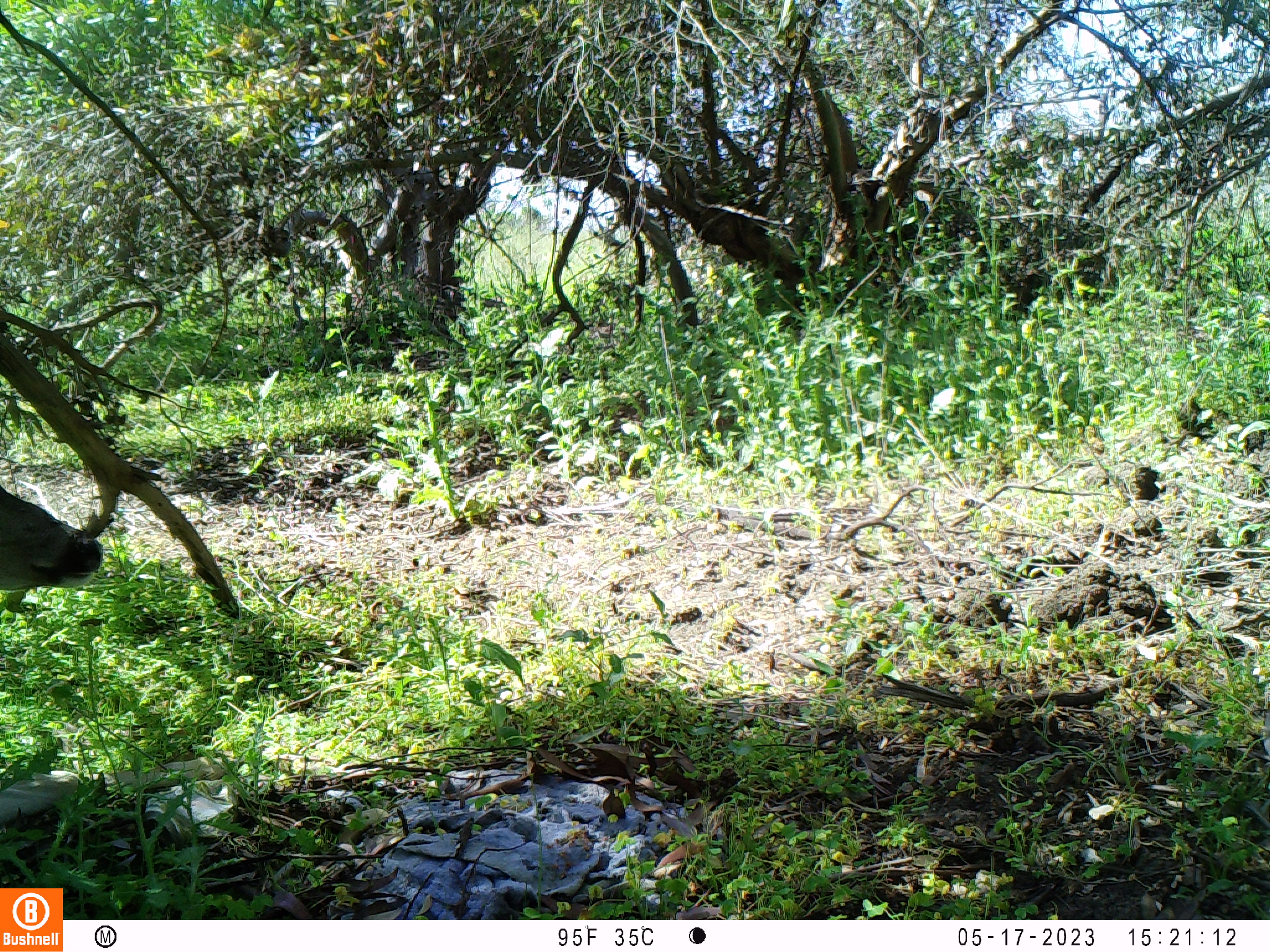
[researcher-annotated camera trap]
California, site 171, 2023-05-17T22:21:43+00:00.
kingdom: Animalia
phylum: Chordata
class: Mammalia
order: Artiodactyla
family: Cervidae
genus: Odocoileus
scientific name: Odocoileus hemionus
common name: mule deer